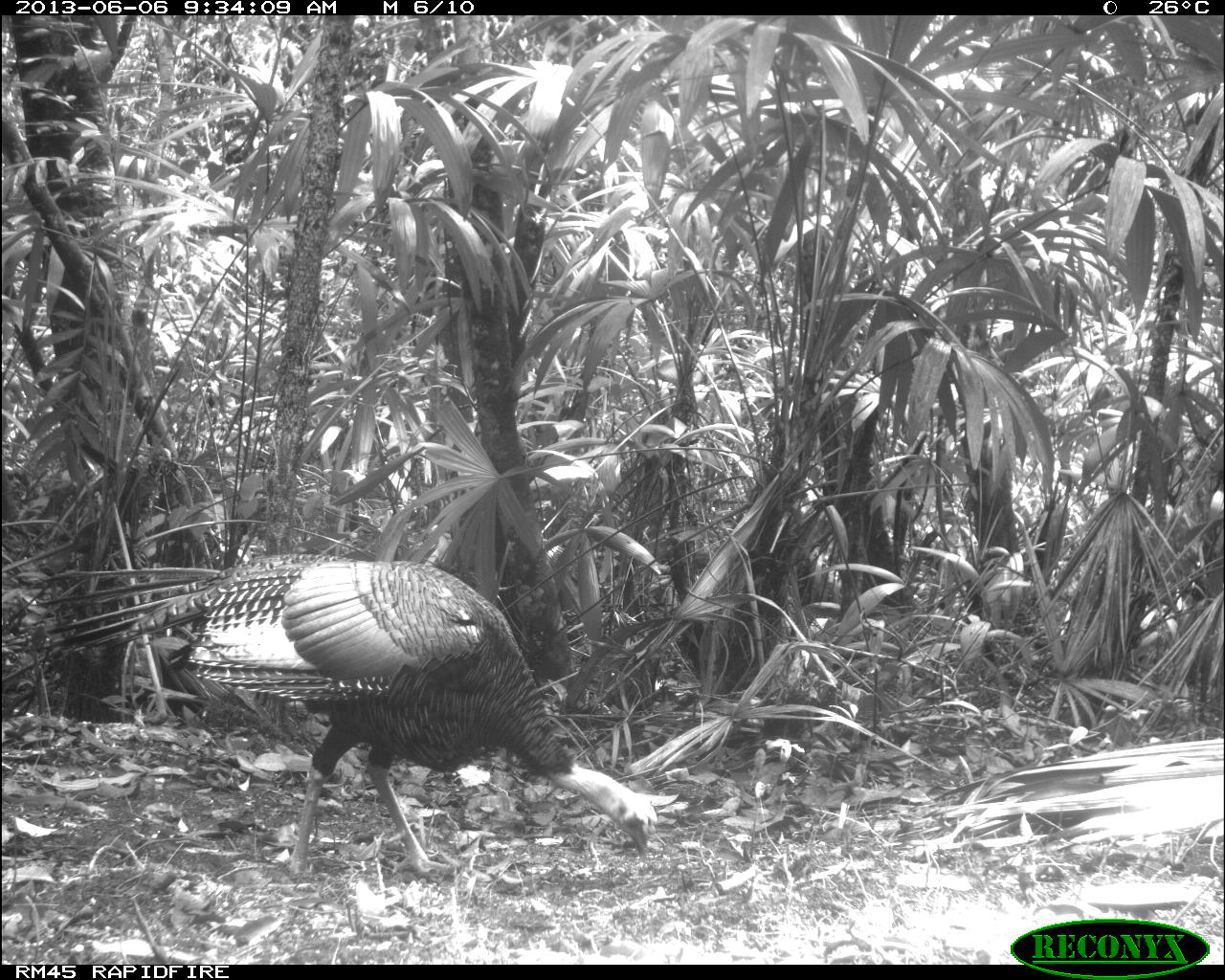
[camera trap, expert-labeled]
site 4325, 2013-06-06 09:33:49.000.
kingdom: Animalia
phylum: Chordata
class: Aves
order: Galliformes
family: Phasianidae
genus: Meleagris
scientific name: Meleagris ocellata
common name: ocellated turkey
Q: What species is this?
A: Meleagris ocellata (ocellated turkey).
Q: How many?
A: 1.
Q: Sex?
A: Male.